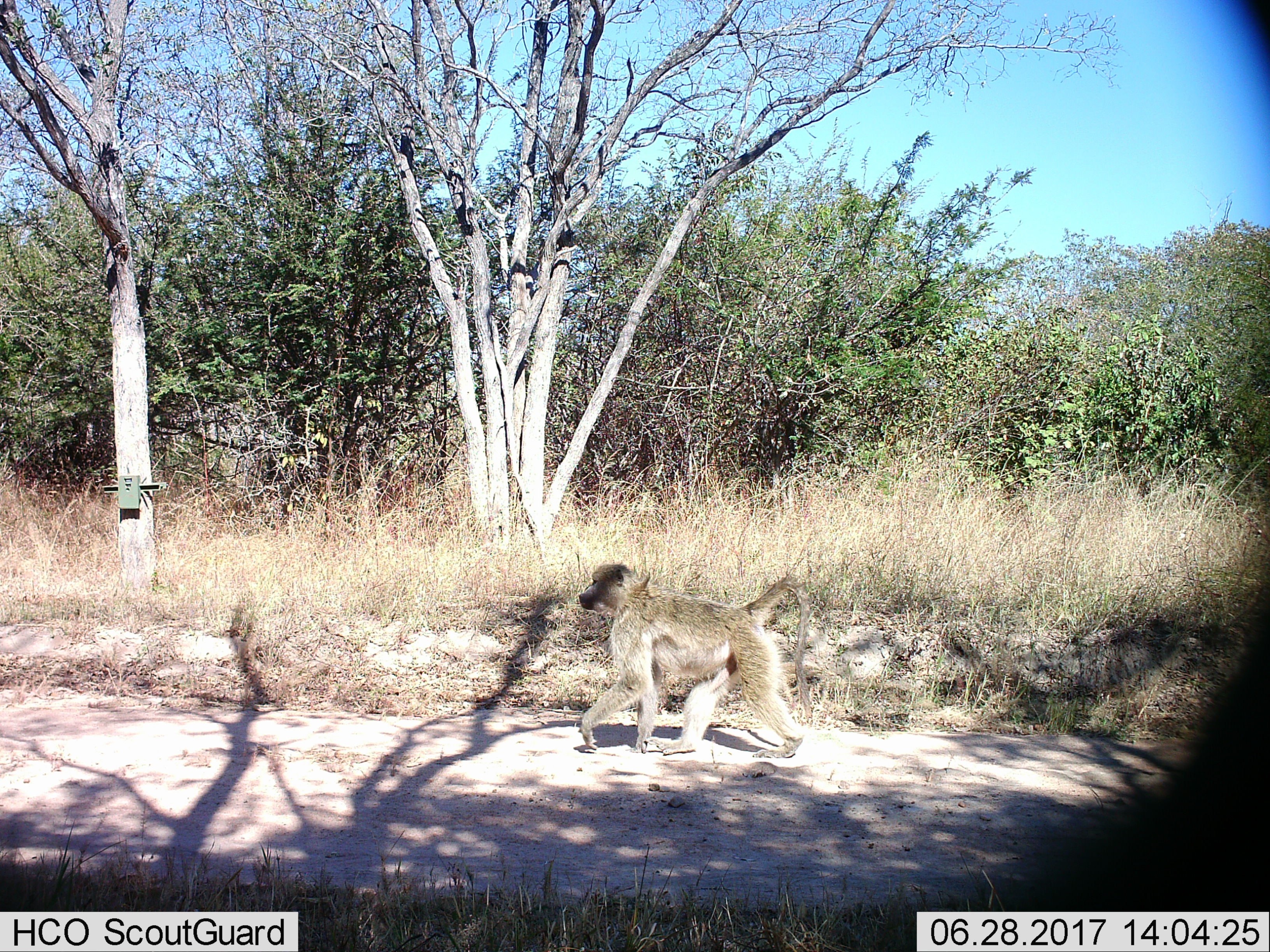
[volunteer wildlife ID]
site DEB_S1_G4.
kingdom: Animalia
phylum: Chordata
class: Mammalia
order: Primates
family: Cercopithecidae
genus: Papio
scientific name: Papio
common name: baboon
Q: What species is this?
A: Baboon (Papio).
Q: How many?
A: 1.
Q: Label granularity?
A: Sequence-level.